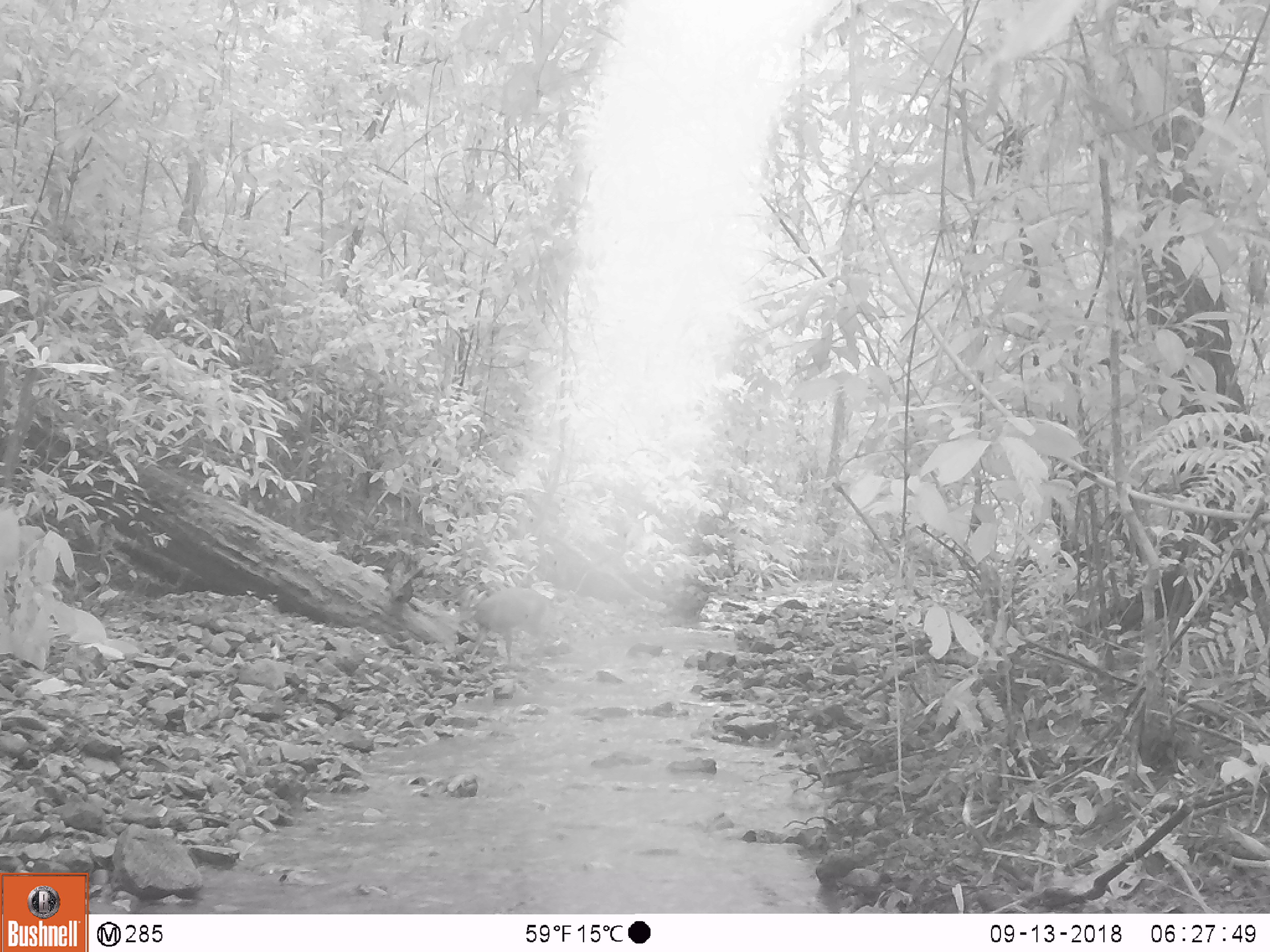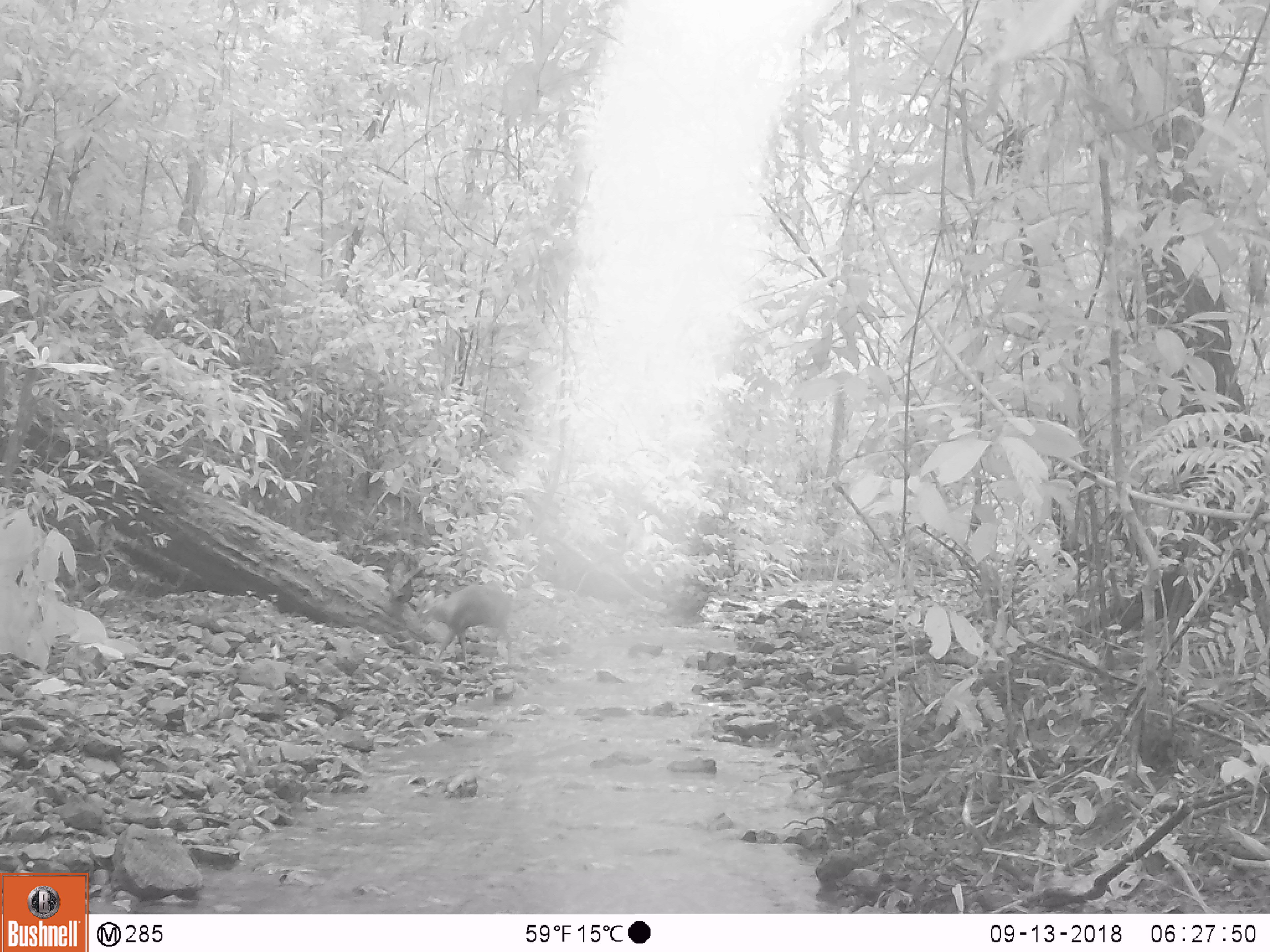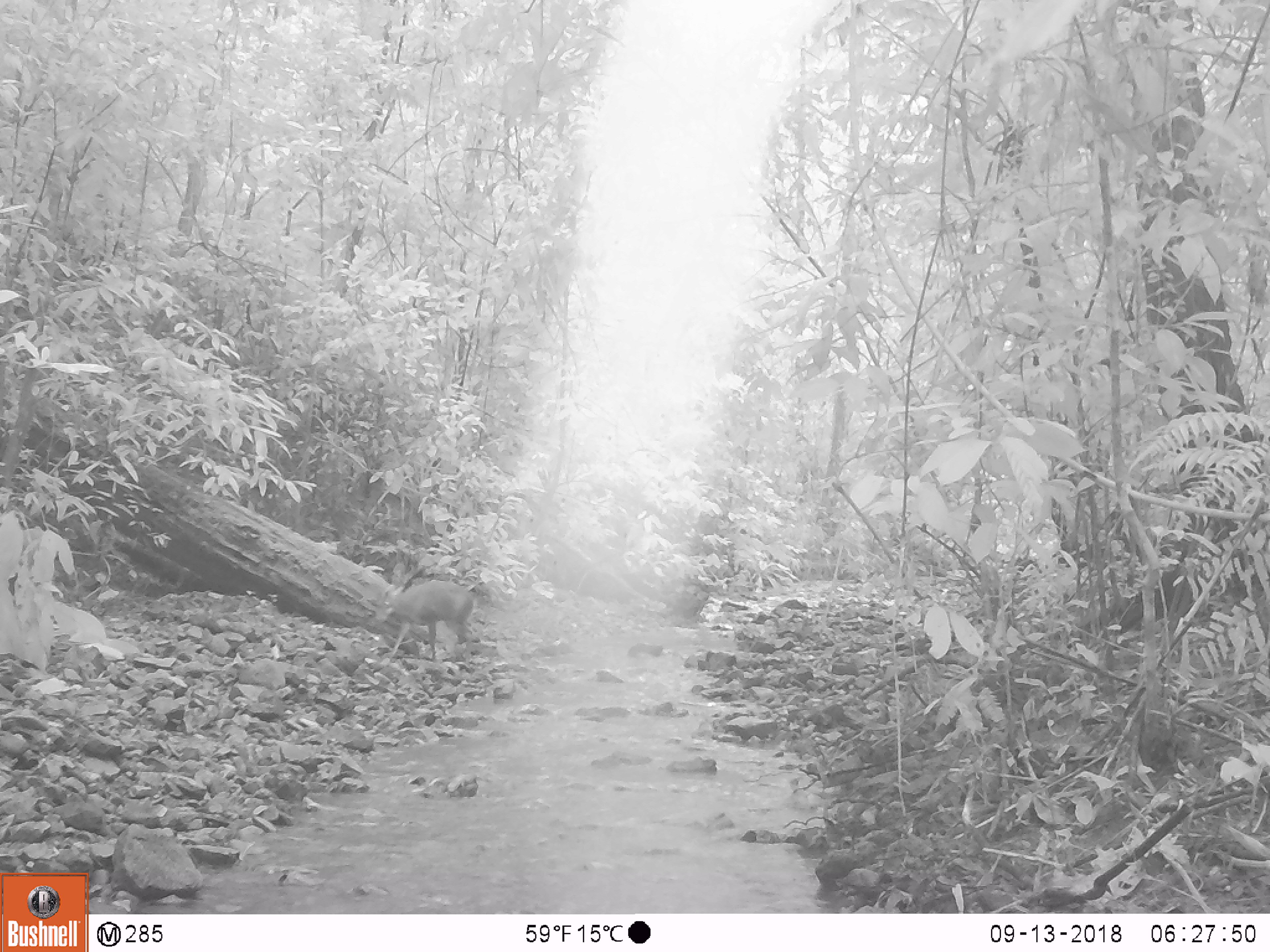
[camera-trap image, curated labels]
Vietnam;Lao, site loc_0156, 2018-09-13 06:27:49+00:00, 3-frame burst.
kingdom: Animalia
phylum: Chordata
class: Mammalia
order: Artiodactyla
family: Cervidae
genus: Muntiacus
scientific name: Muntiacus rooseveltorum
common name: roosevelt's muntjac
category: roosevelts muntjac group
Roosevelts muntjac group (roosevelt's muntjac) (Muntiacus rooseveltorum). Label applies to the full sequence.